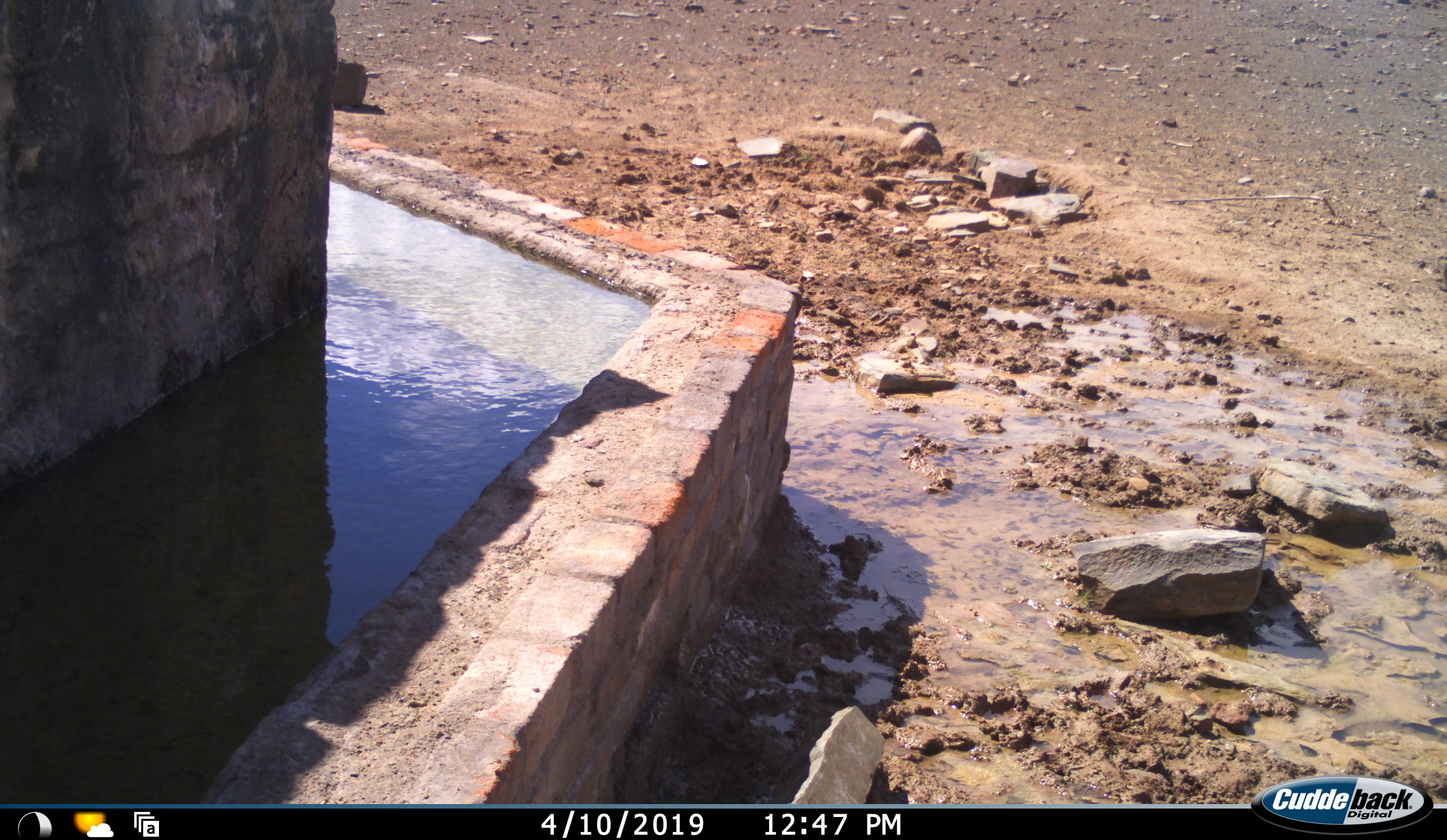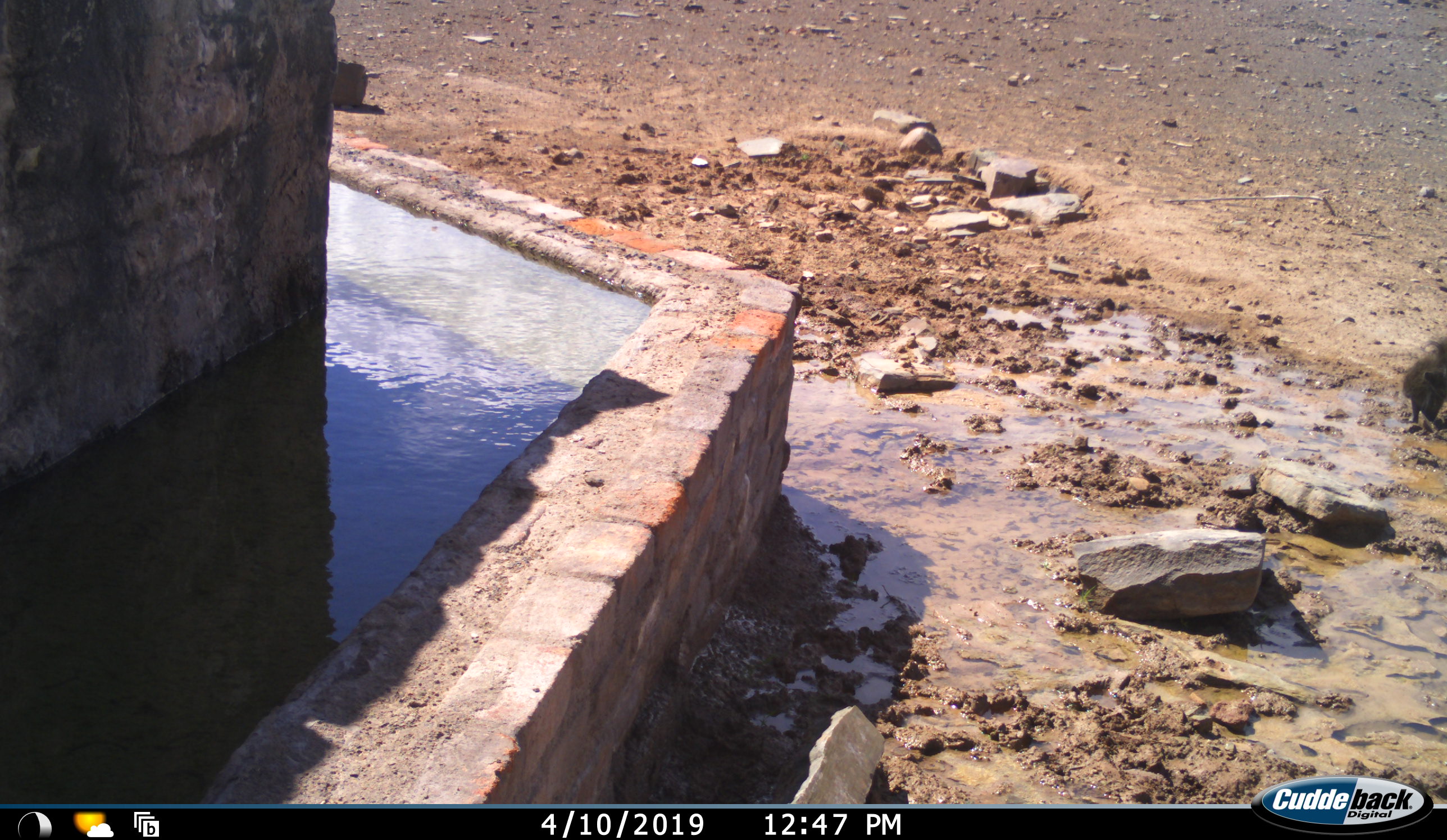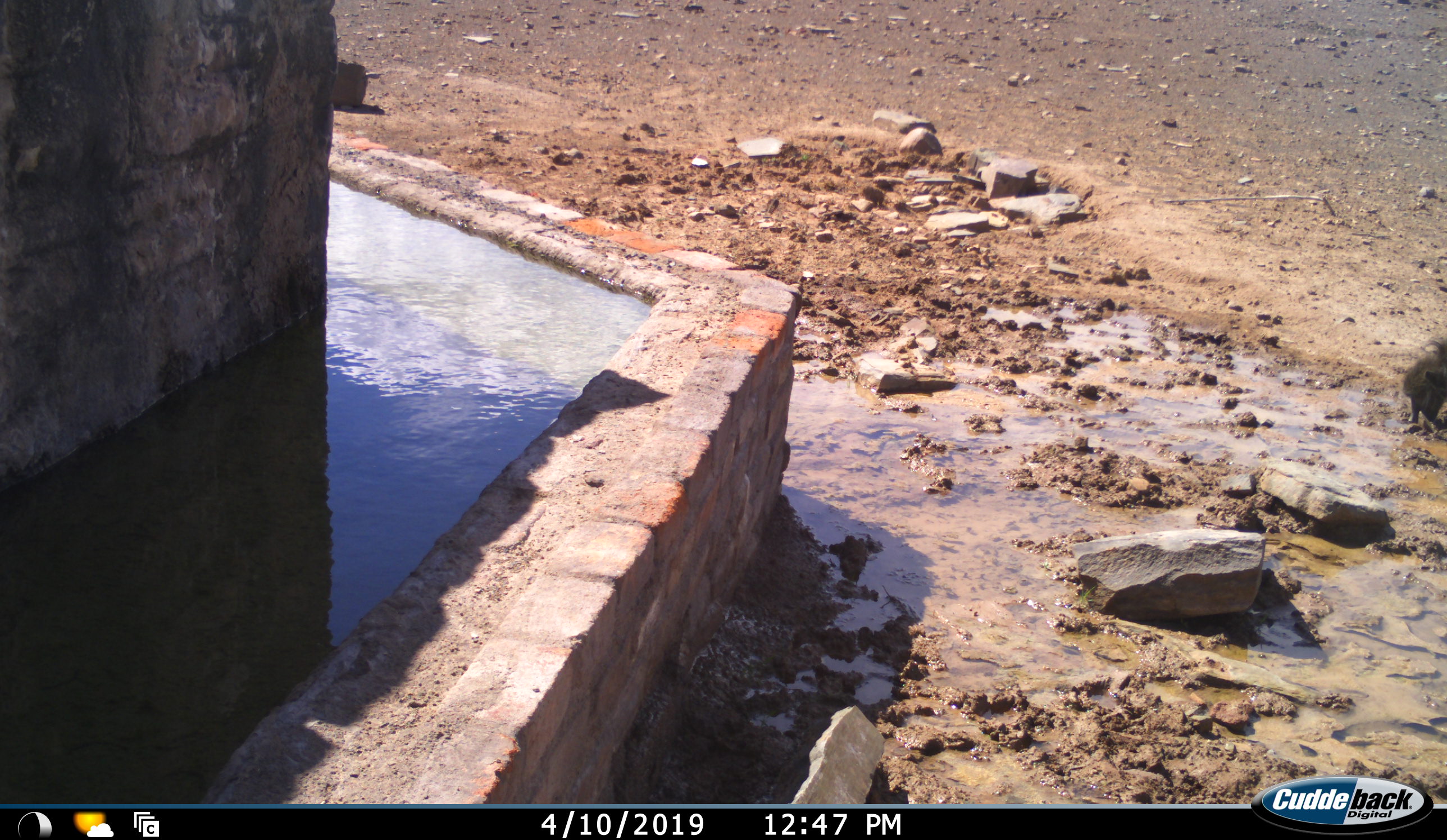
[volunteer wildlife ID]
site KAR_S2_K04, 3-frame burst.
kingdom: Animalia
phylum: Chordata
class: Mammalia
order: Primates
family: Cercopithecidae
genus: Papio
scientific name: Papio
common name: baboon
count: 1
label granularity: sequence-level